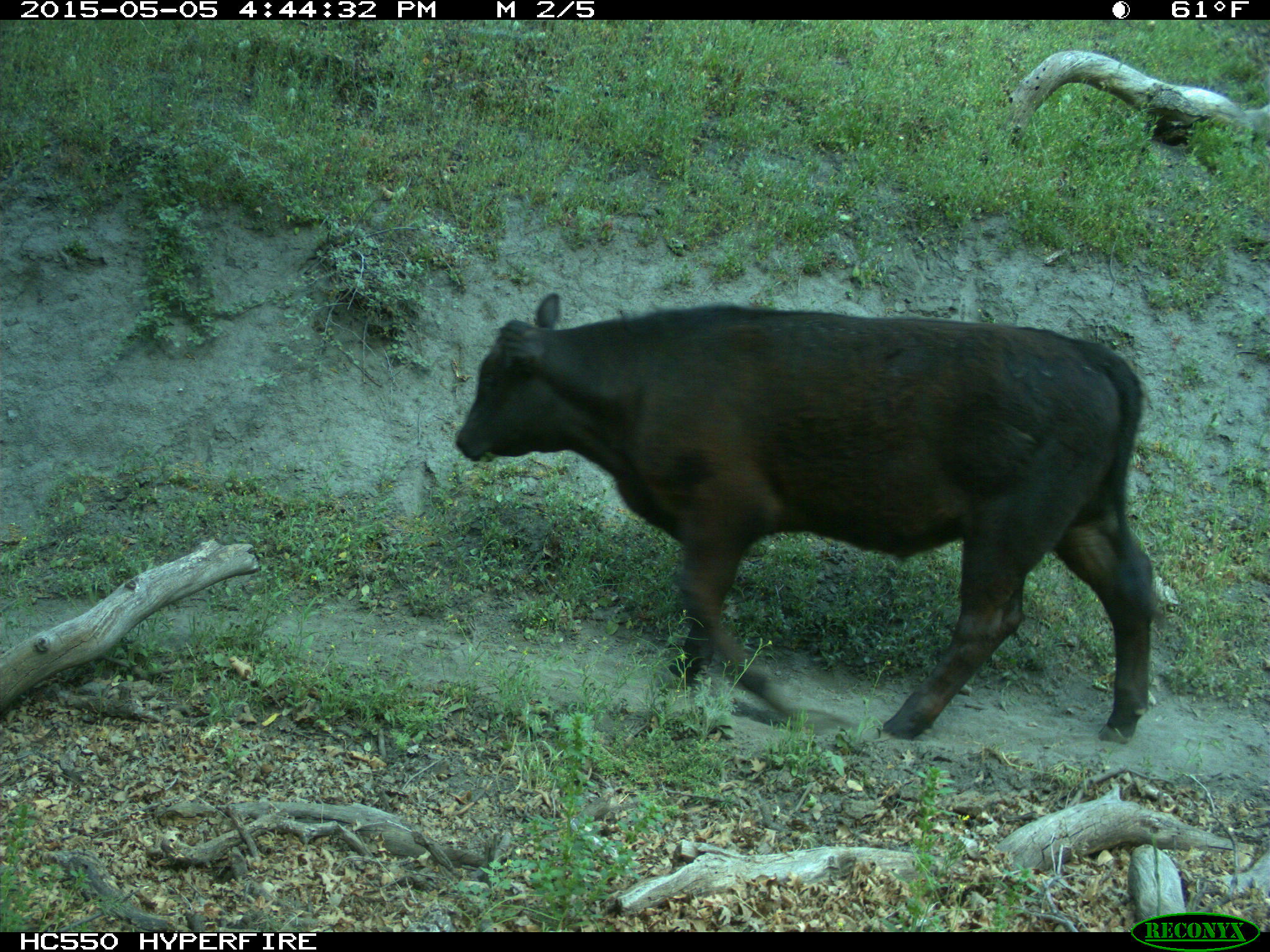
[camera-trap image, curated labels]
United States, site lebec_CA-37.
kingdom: Animalia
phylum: Chordata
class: Mammalia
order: Artiodactyla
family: Bovidae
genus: Bos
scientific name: Bos taurus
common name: domestic cow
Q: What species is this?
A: Bos taurus (domestic cow).